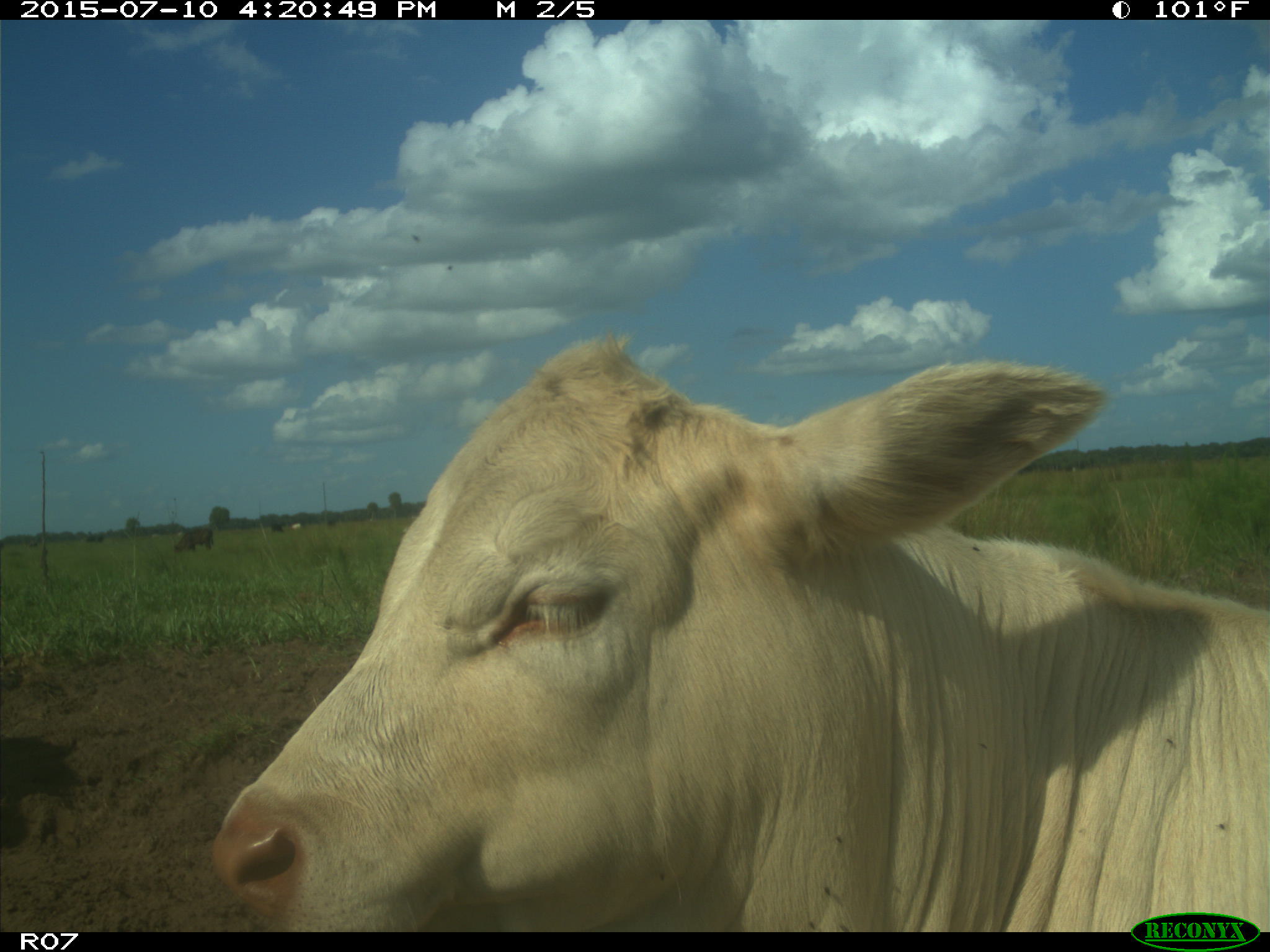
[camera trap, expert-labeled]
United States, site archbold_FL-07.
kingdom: Animalia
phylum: Chordata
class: Mammalia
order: Artiodactyla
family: Bovidae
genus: Bos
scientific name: Bos taurus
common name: domestic cow